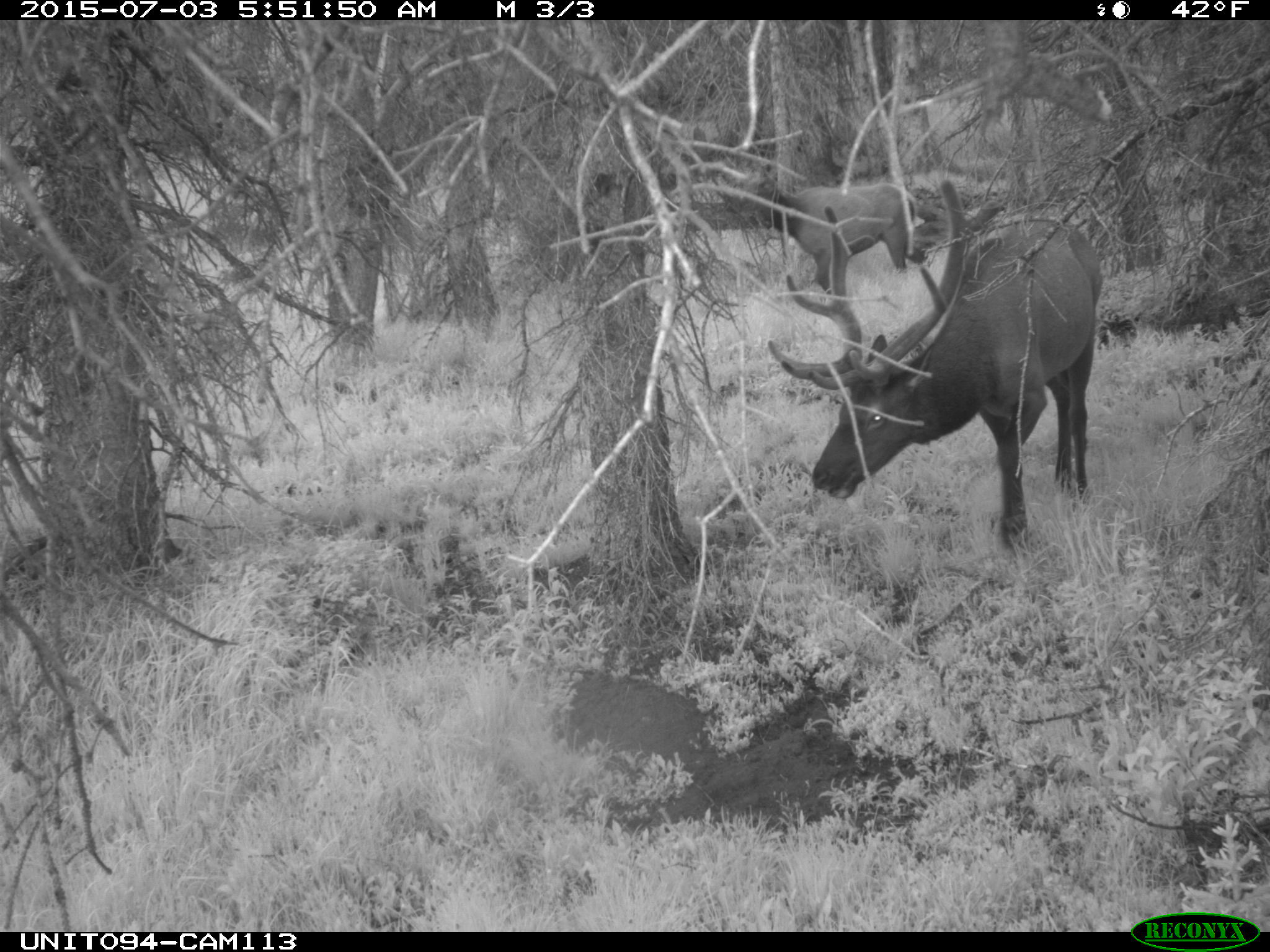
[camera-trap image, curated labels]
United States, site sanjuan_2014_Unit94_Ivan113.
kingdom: Animalia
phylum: Chordata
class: Mammalia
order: Artiodactyla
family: Cervidae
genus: Cervus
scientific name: Cervus elaphus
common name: red deer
Cervus elaphus (red deer).